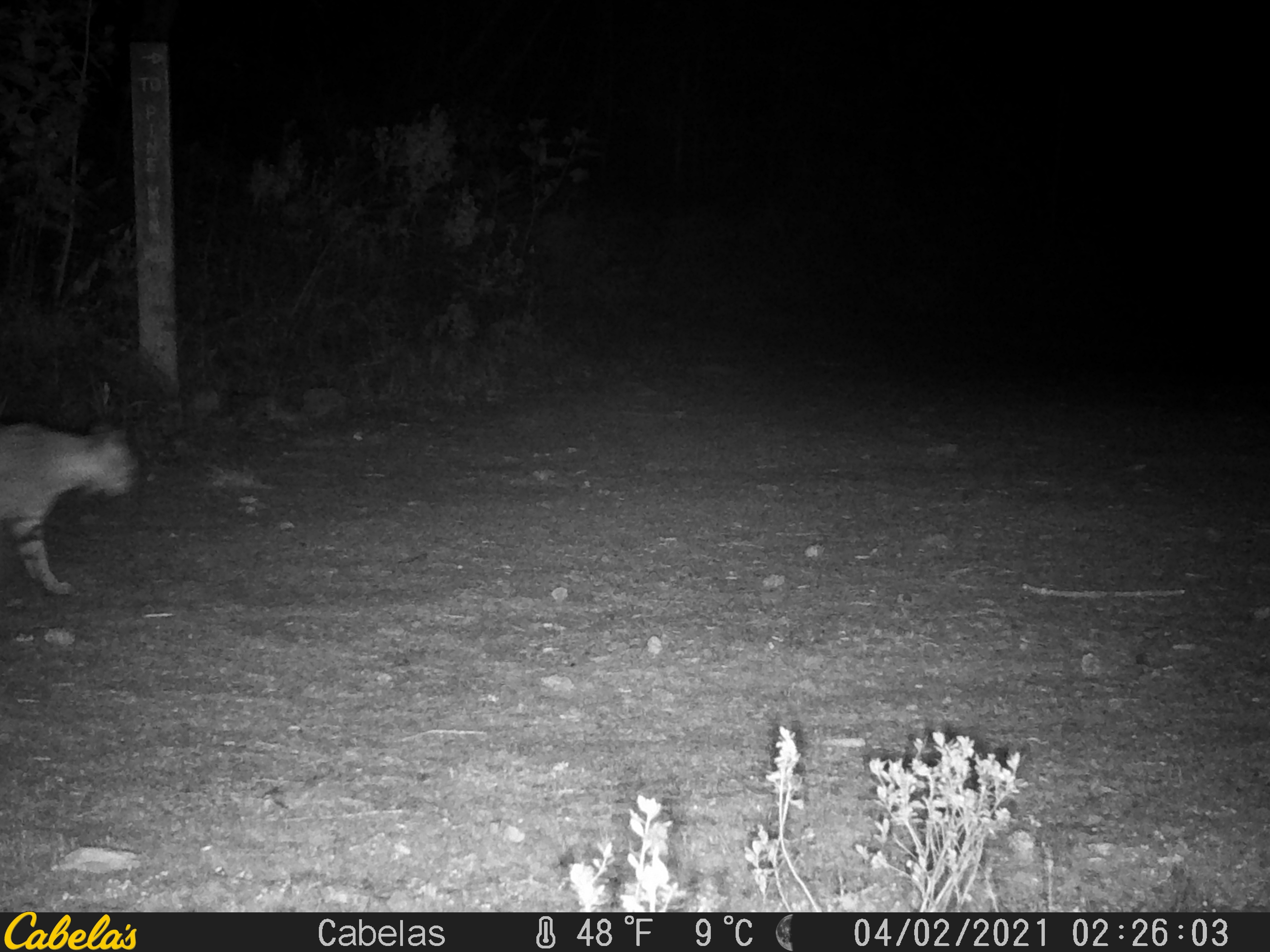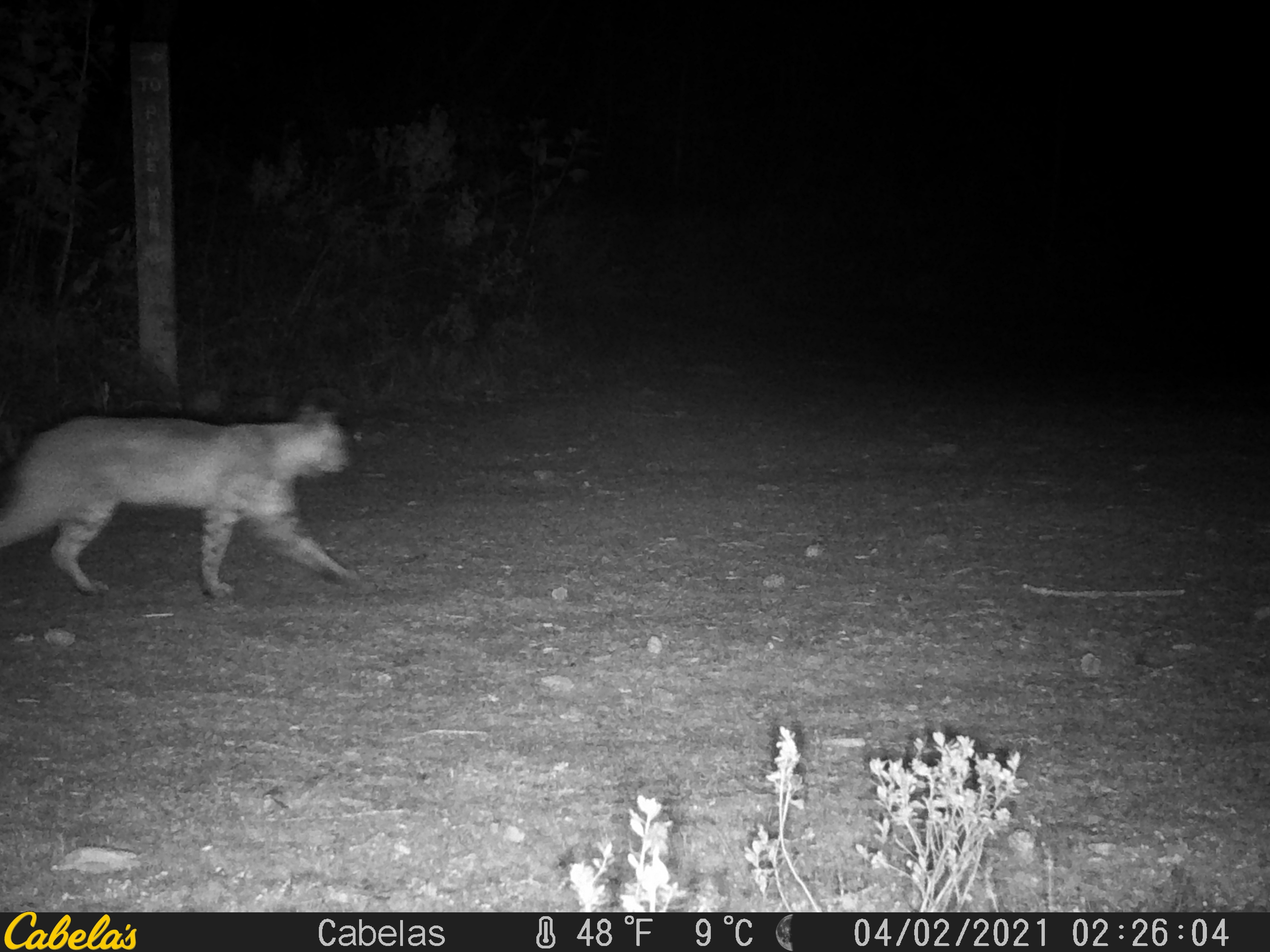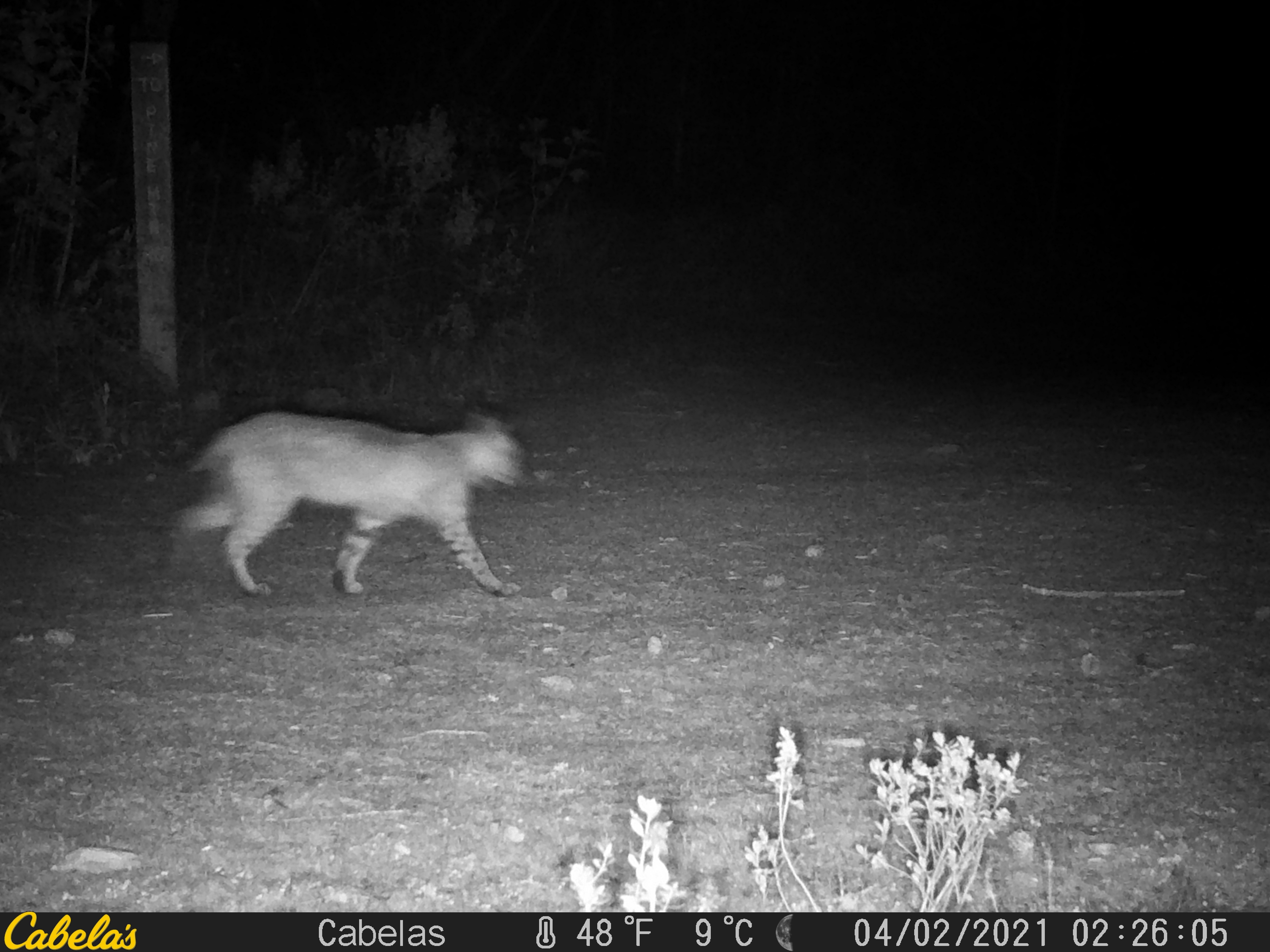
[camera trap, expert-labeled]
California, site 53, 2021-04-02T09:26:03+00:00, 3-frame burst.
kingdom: Animalia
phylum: Chordata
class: Mammalia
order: Carnivora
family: Felidae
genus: Lynx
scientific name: Lynx rufus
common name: bobcat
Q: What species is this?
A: Bobcat (Lynx rufus).